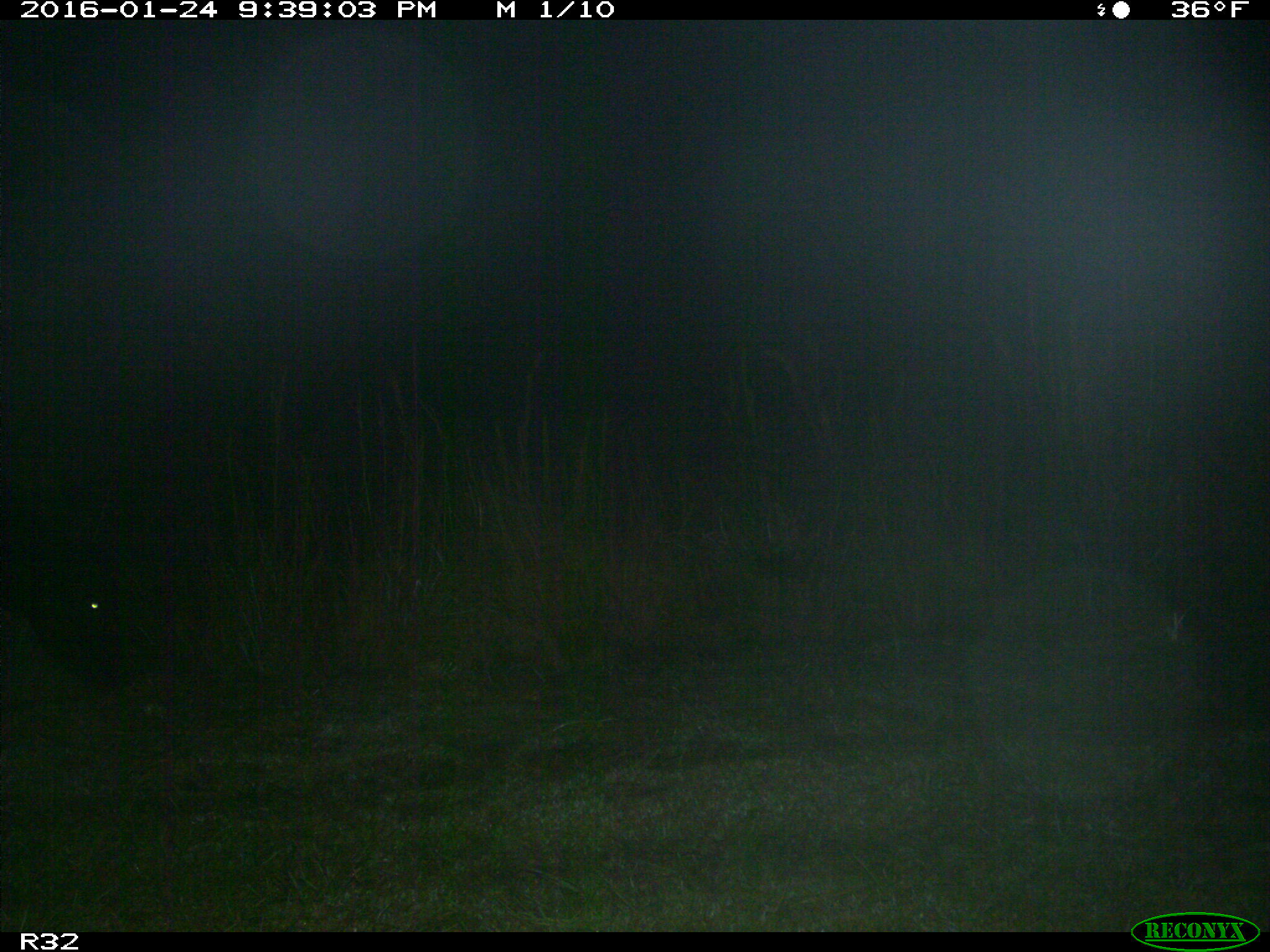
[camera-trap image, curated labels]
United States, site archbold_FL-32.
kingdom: Animalia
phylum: Chordata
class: Mammalia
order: Artiodactyla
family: Bovidae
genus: Bos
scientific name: Bos taurus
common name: domestic cow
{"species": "Bos taurus (domestic cow)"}